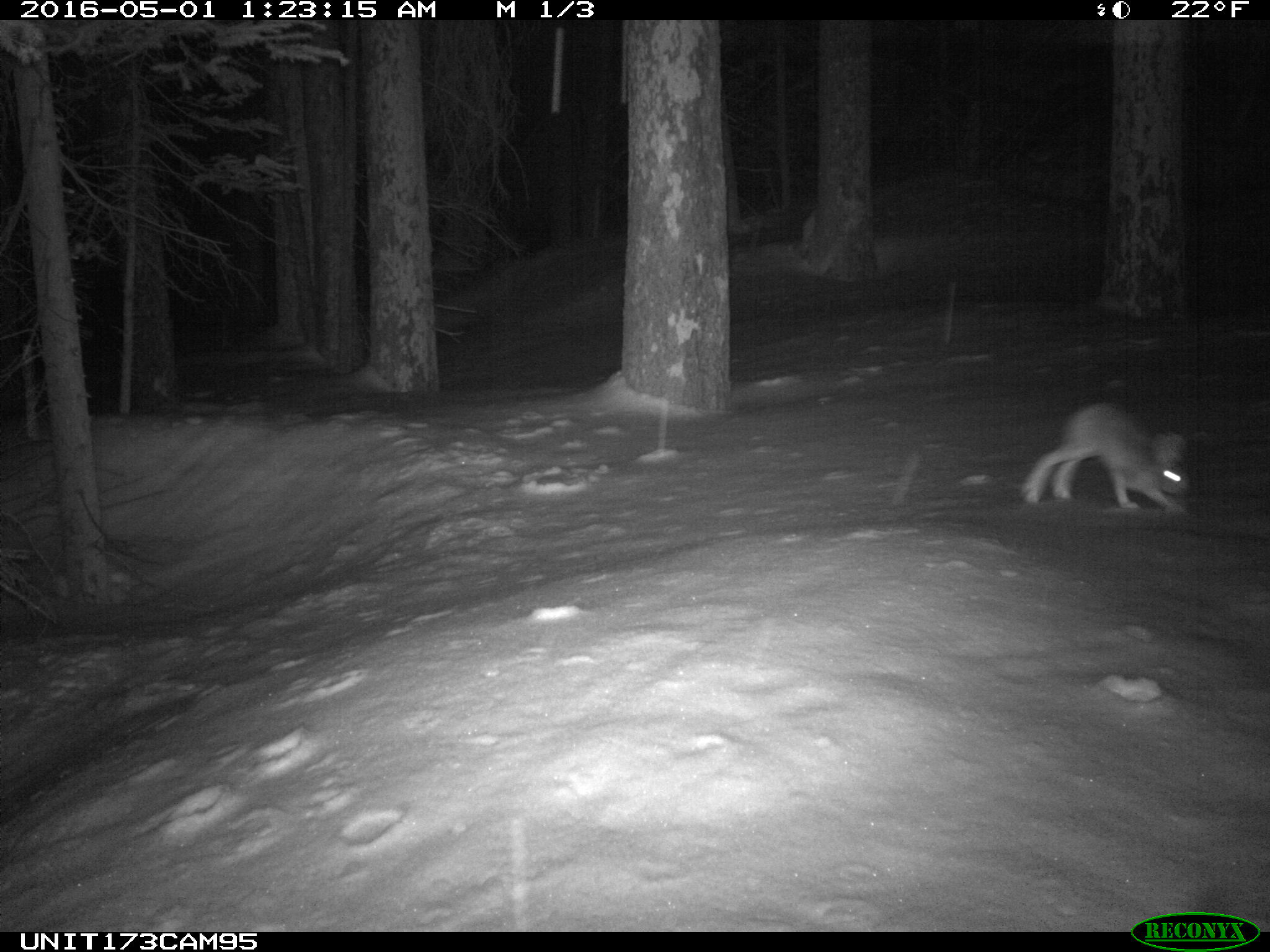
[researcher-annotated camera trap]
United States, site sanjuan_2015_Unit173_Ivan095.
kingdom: Animalia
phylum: Chordata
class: Mammalia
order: Lagomorpha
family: Leporidae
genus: Lepus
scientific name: Lepus americanus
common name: snowshoe hare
Lepus americanus (snowshoe hare).